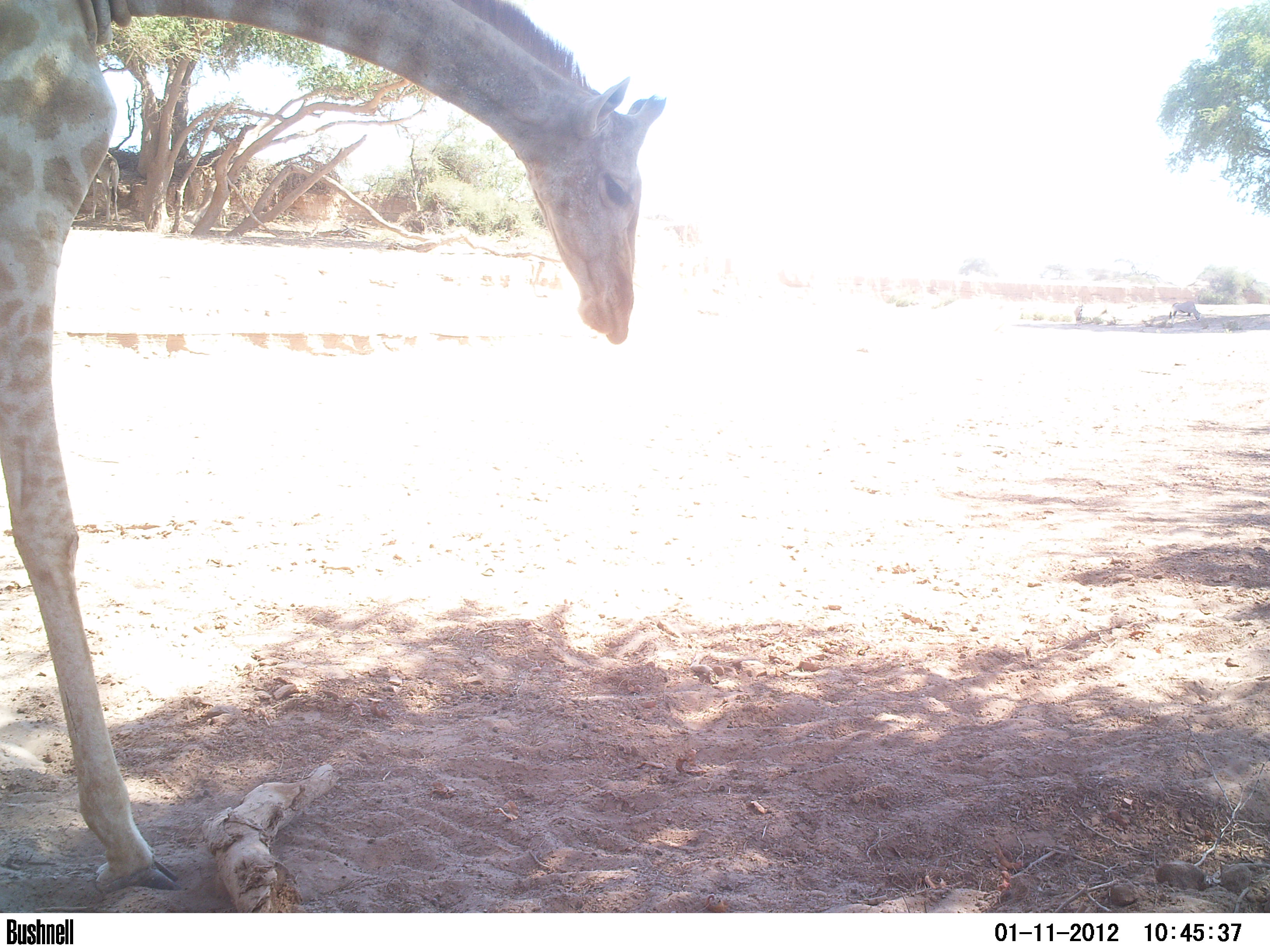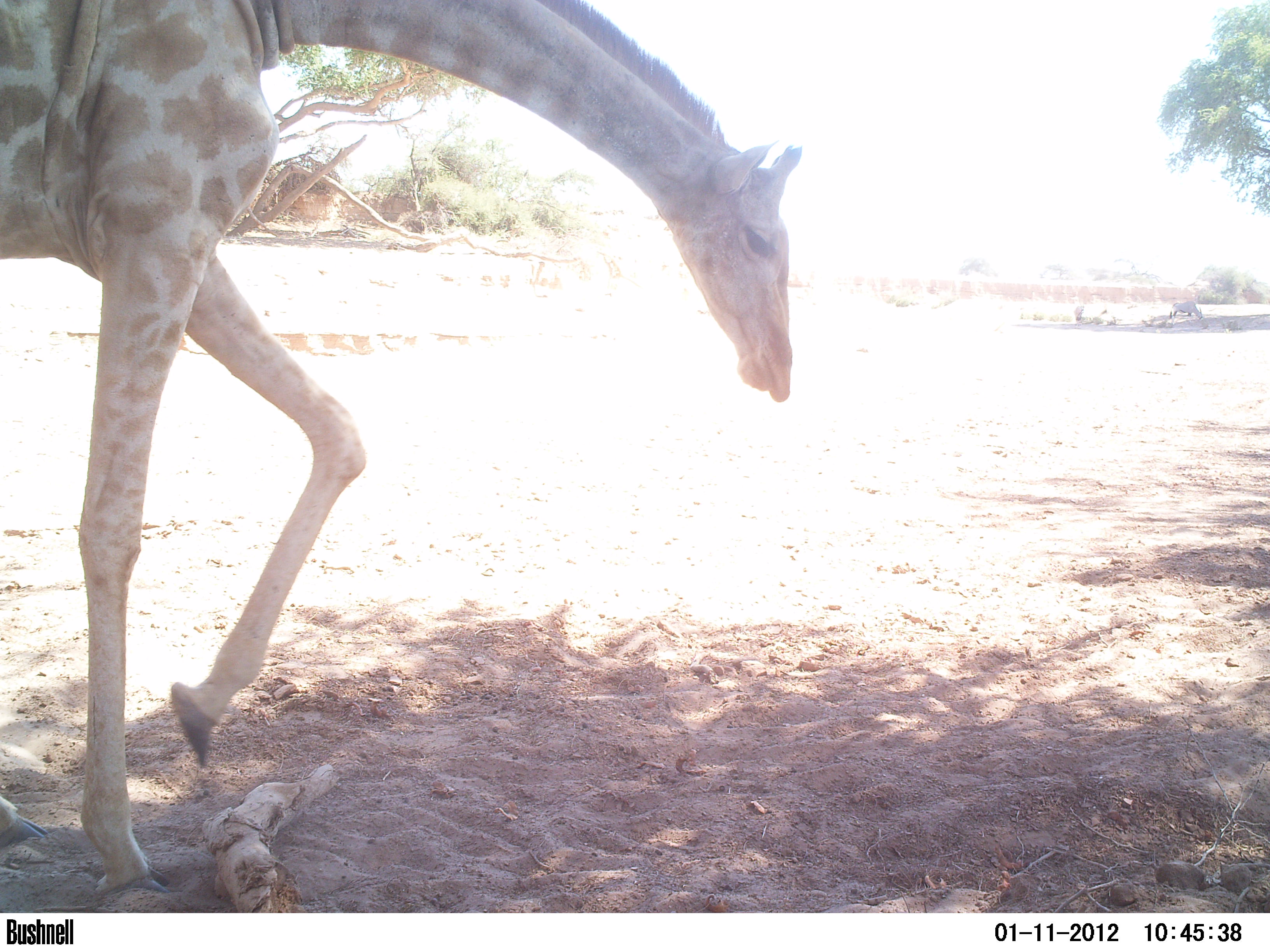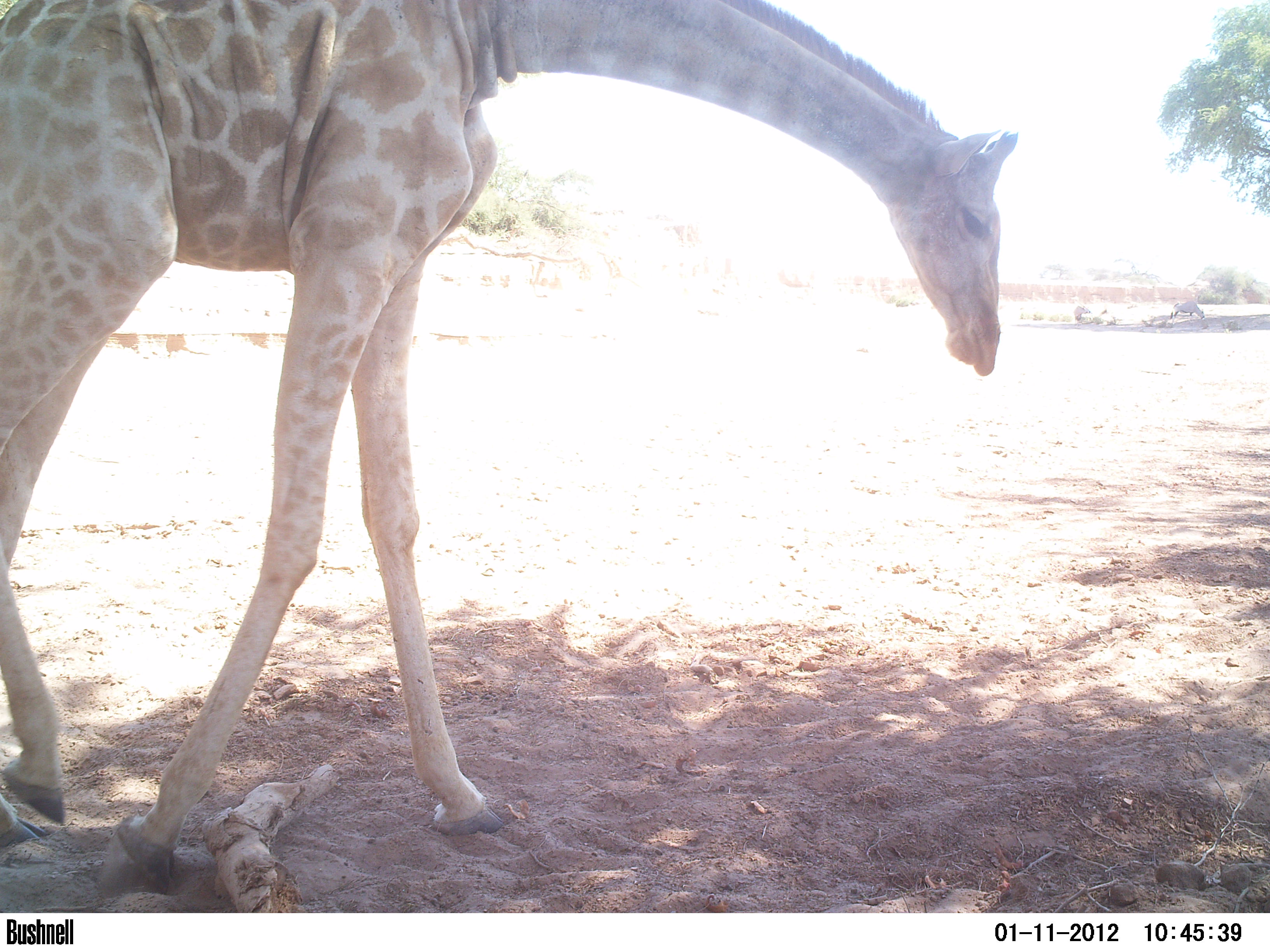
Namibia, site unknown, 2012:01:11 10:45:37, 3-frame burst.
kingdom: Animalia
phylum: Chordata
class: Mammalia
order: Artiodactyla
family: Giraffidae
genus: Giraffa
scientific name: Giraffa camelopardalis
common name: giraffe